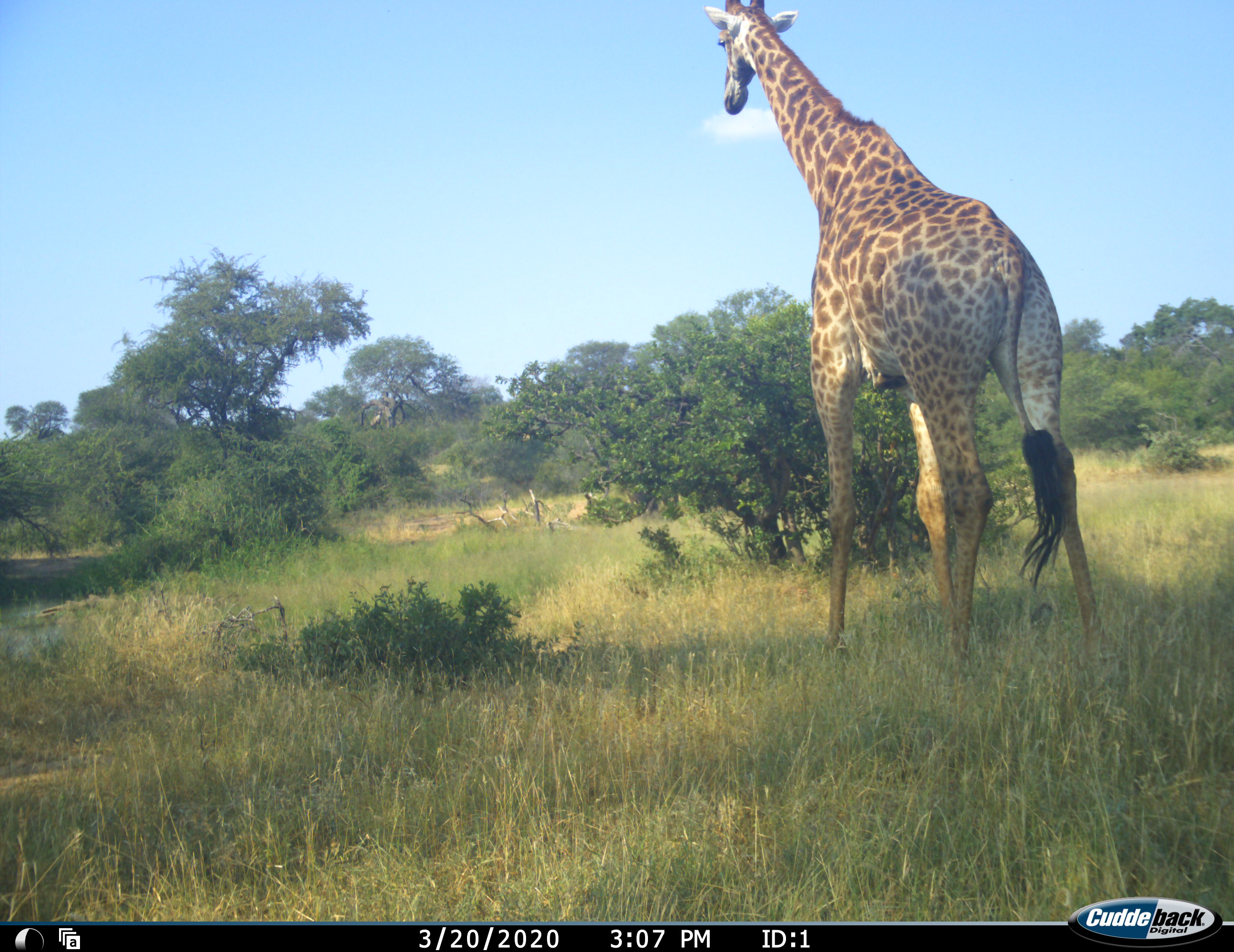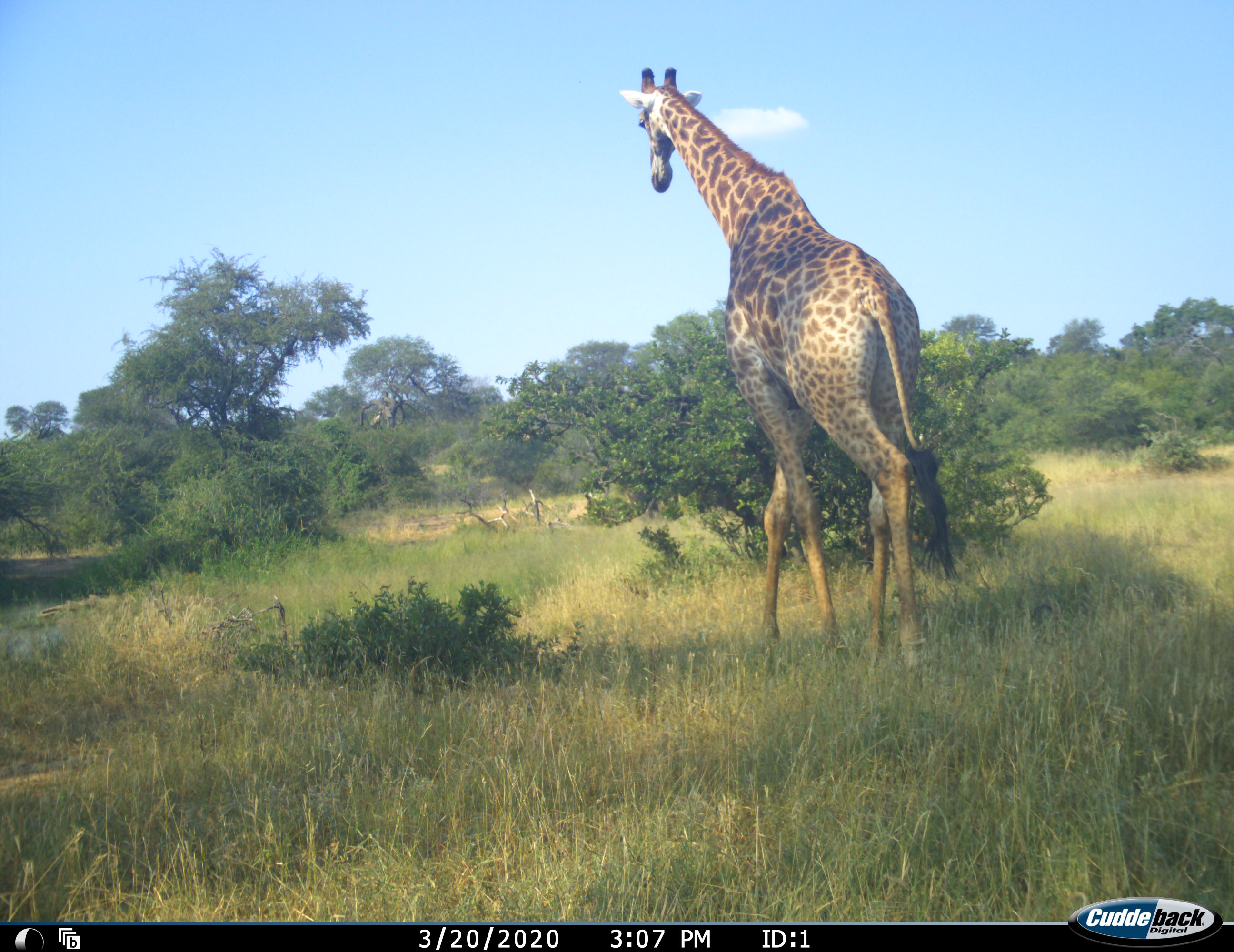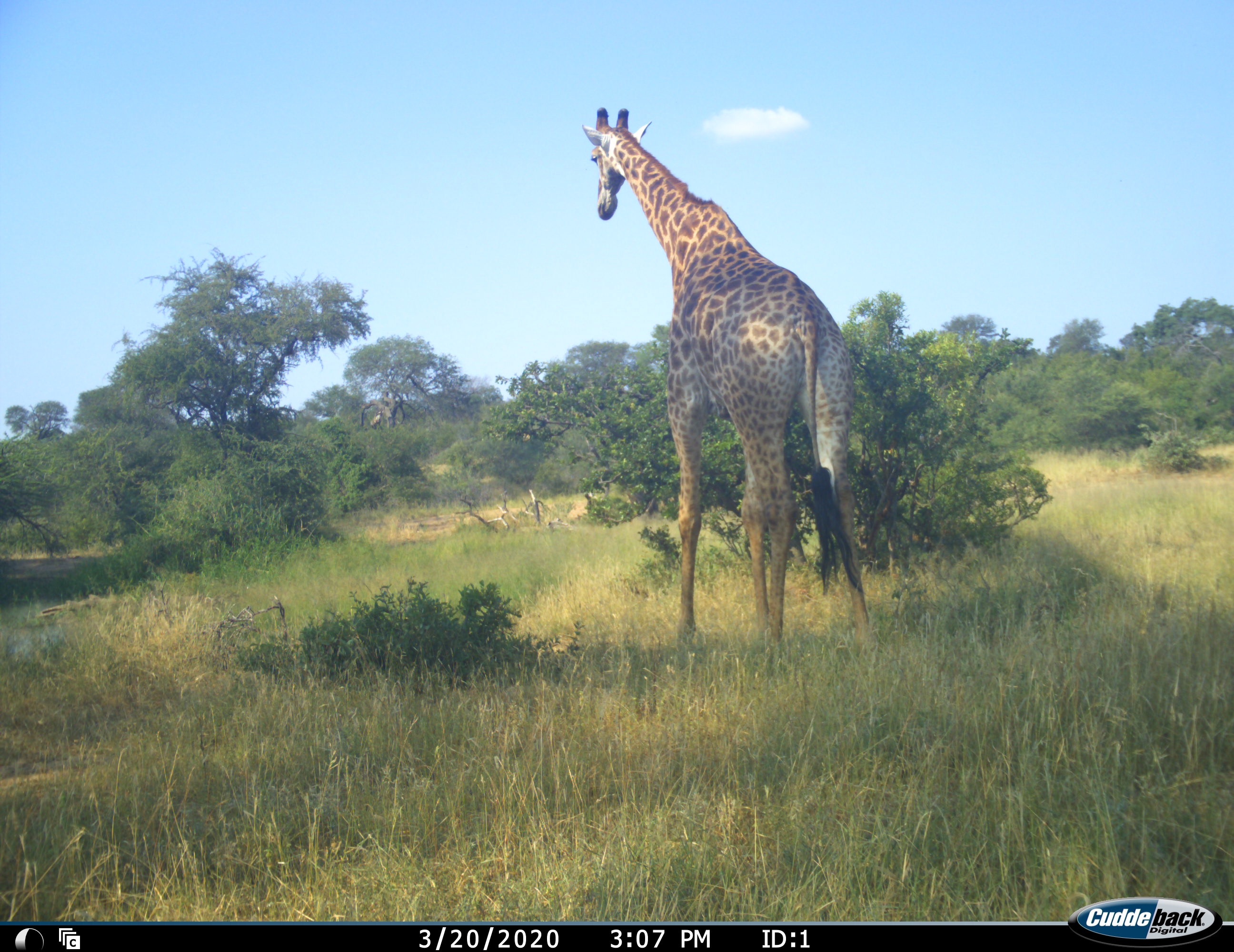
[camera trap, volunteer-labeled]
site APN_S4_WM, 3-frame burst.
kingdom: Animalia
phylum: Chordata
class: Mammalia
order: Artiodactyla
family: Giraffidae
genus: Giraffa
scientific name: Giraffa camelopardalis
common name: giraffe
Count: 1.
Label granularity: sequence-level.